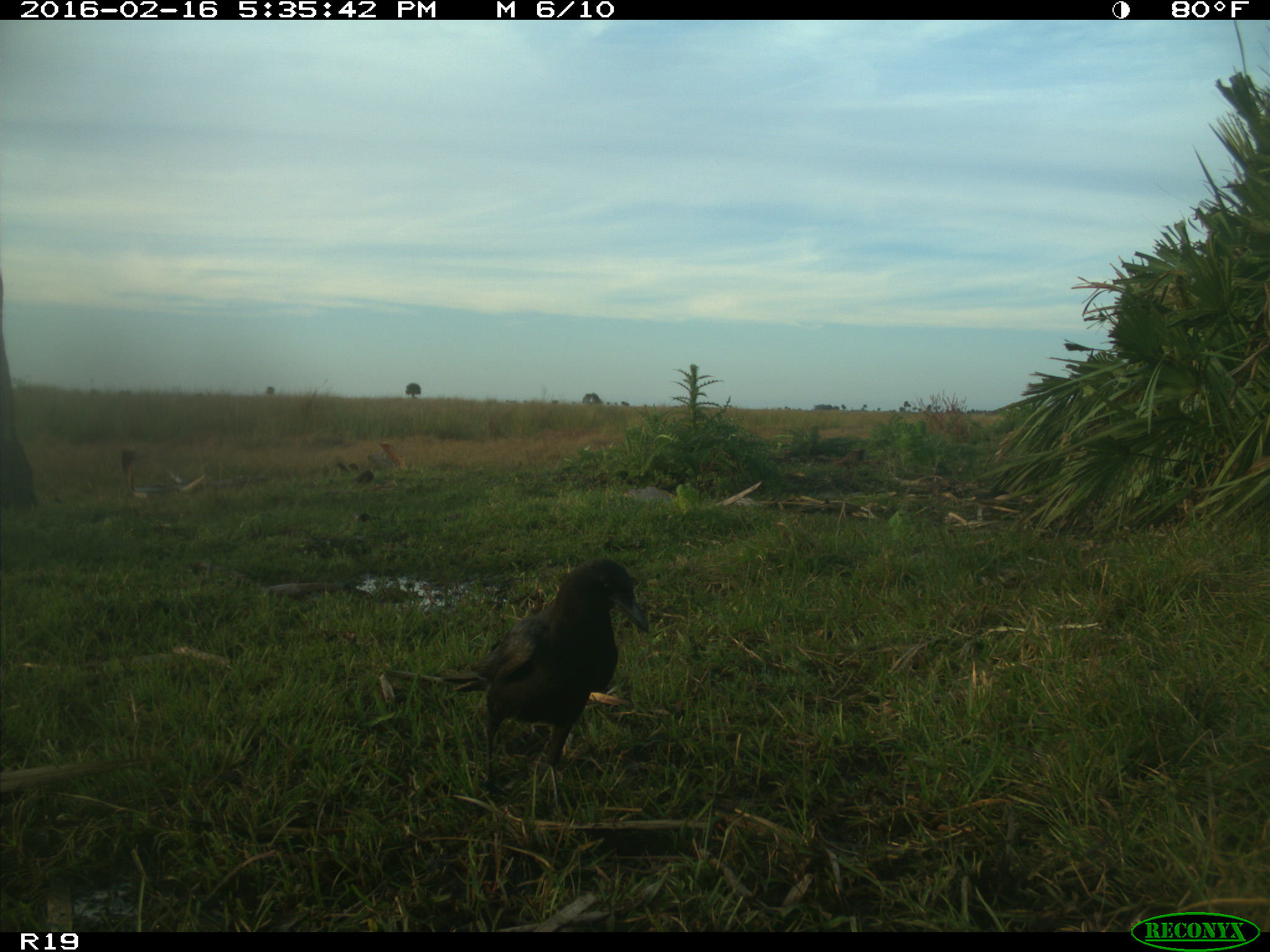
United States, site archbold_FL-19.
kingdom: Animalia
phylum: Chordata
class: Aves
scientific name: Aves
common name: birds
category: unidentified bird